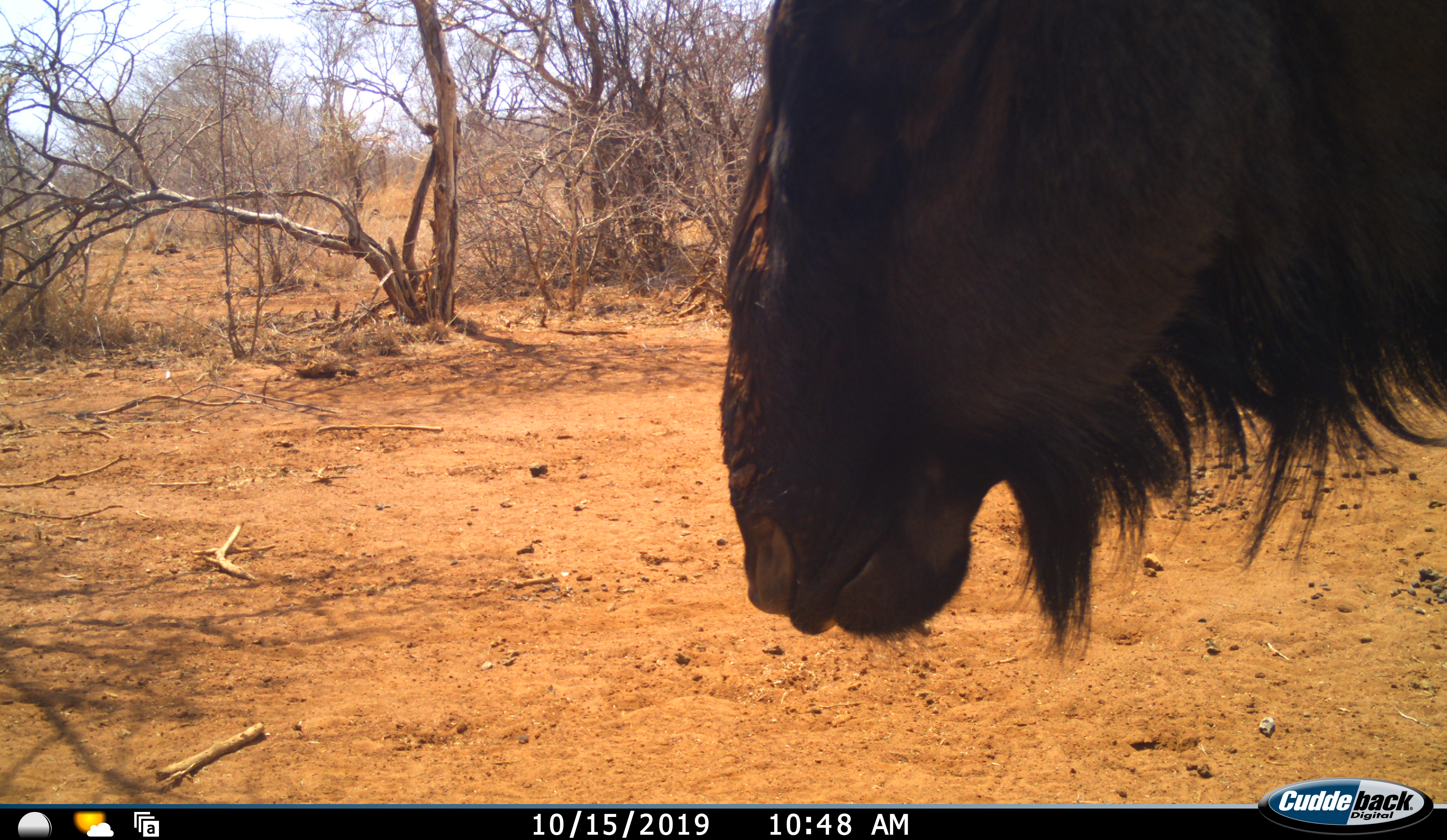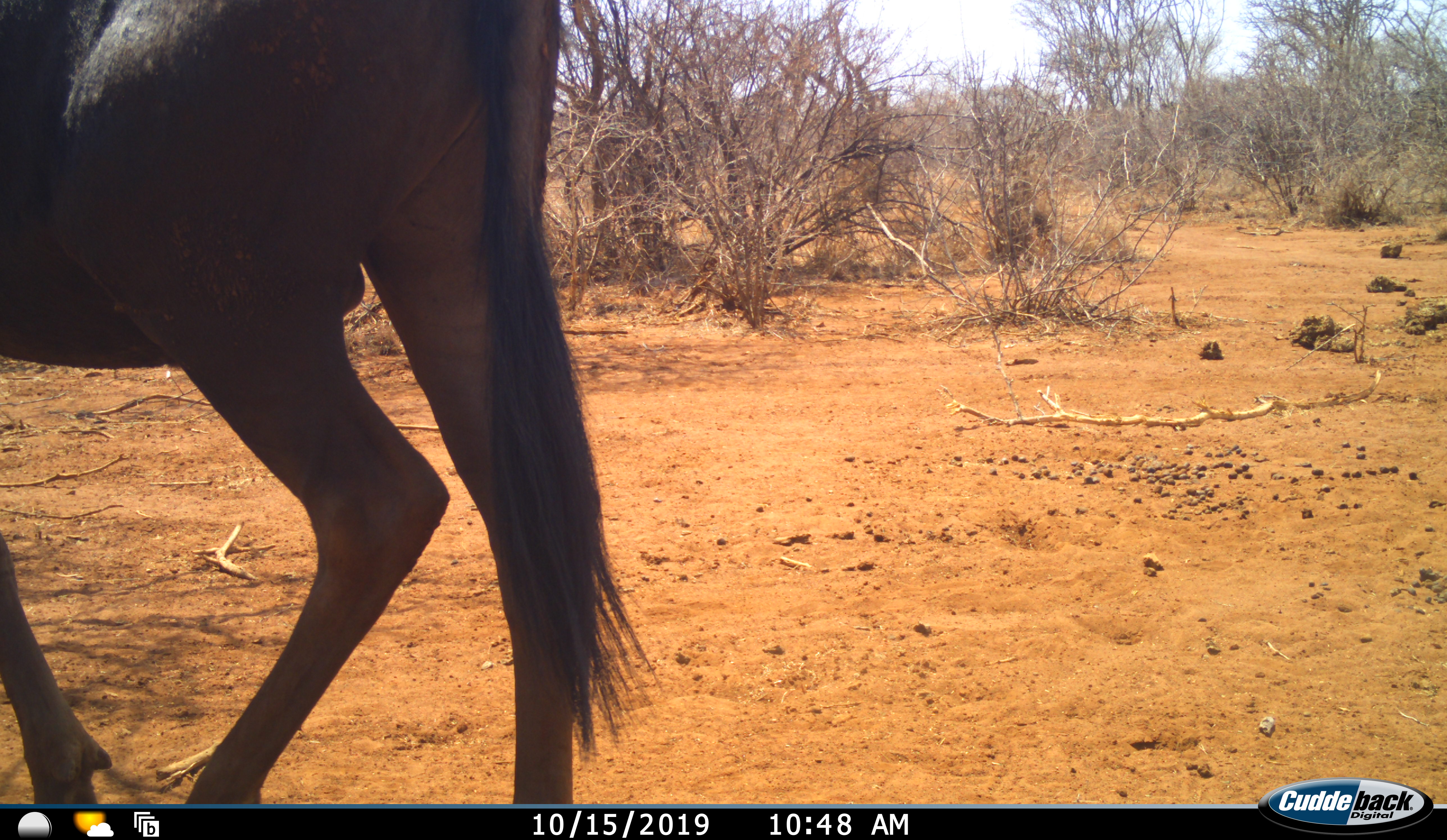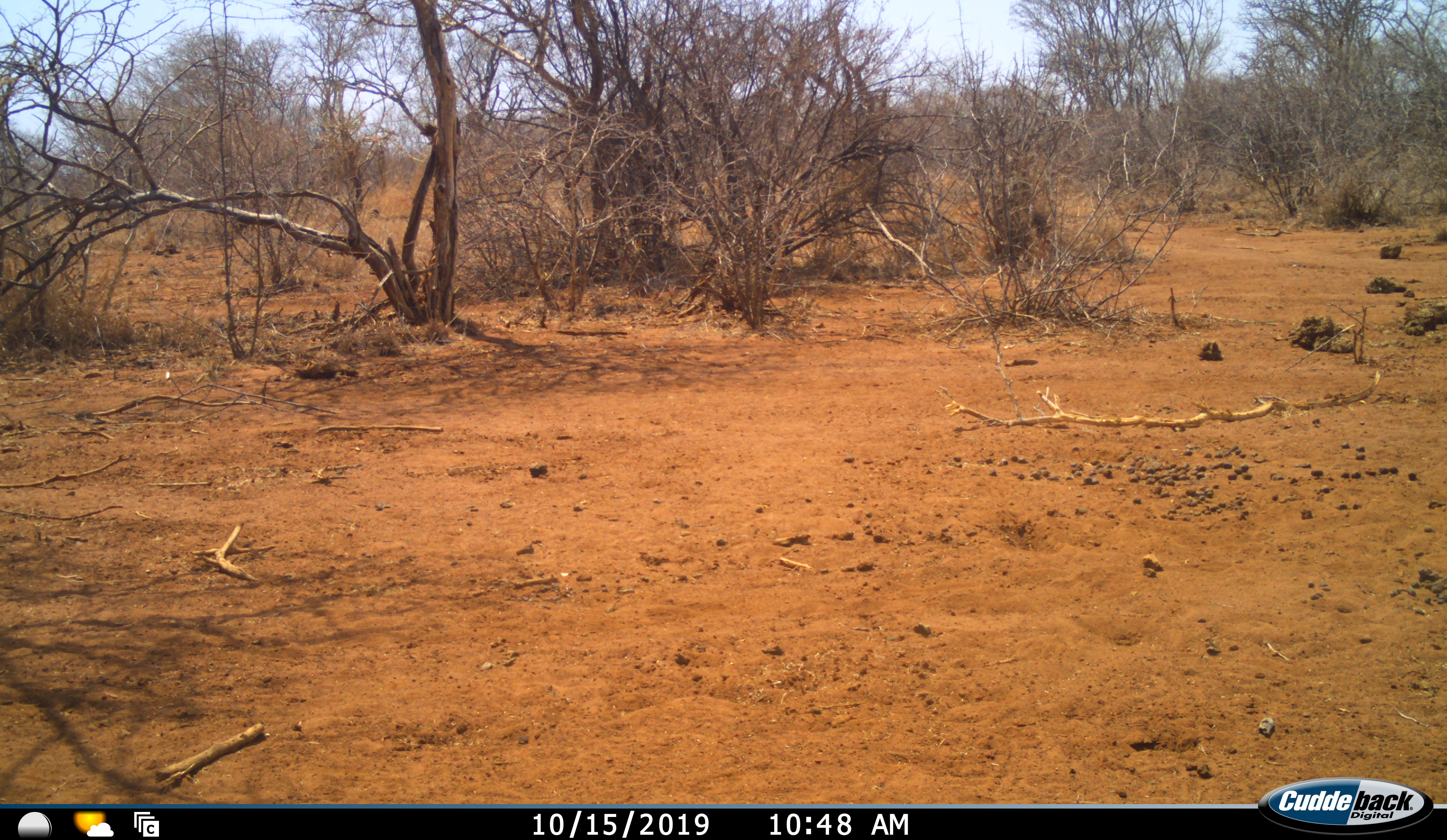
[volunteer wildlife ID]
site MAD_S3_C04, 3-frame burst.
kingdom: Animalia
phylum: Chordata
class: Mammalia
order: Artiodactyla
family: Bovidae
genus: Connochaetes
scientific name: Connochaetes taurinus taurinus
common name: blue wildebeest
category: wildebeestblue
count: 1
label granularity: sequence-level